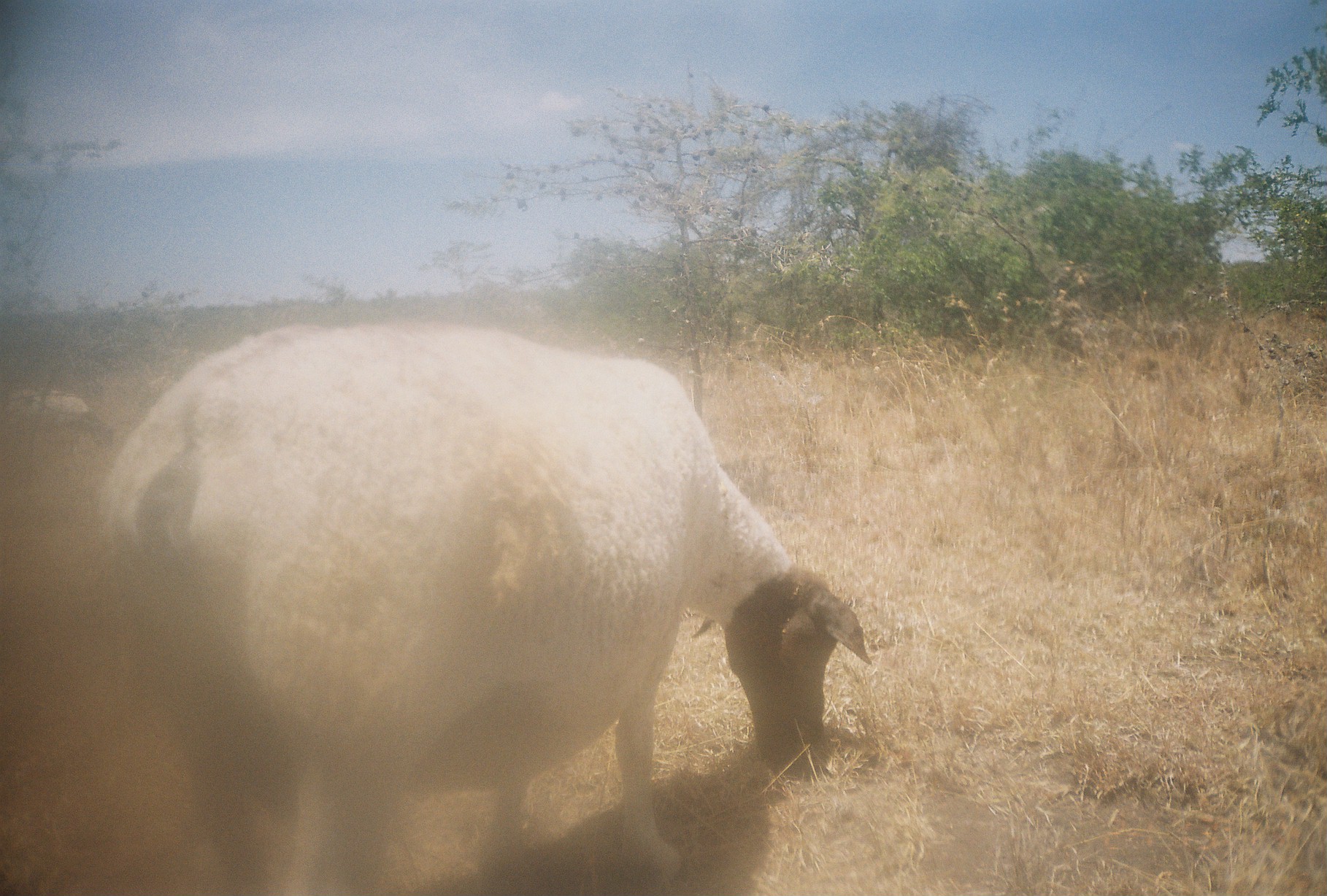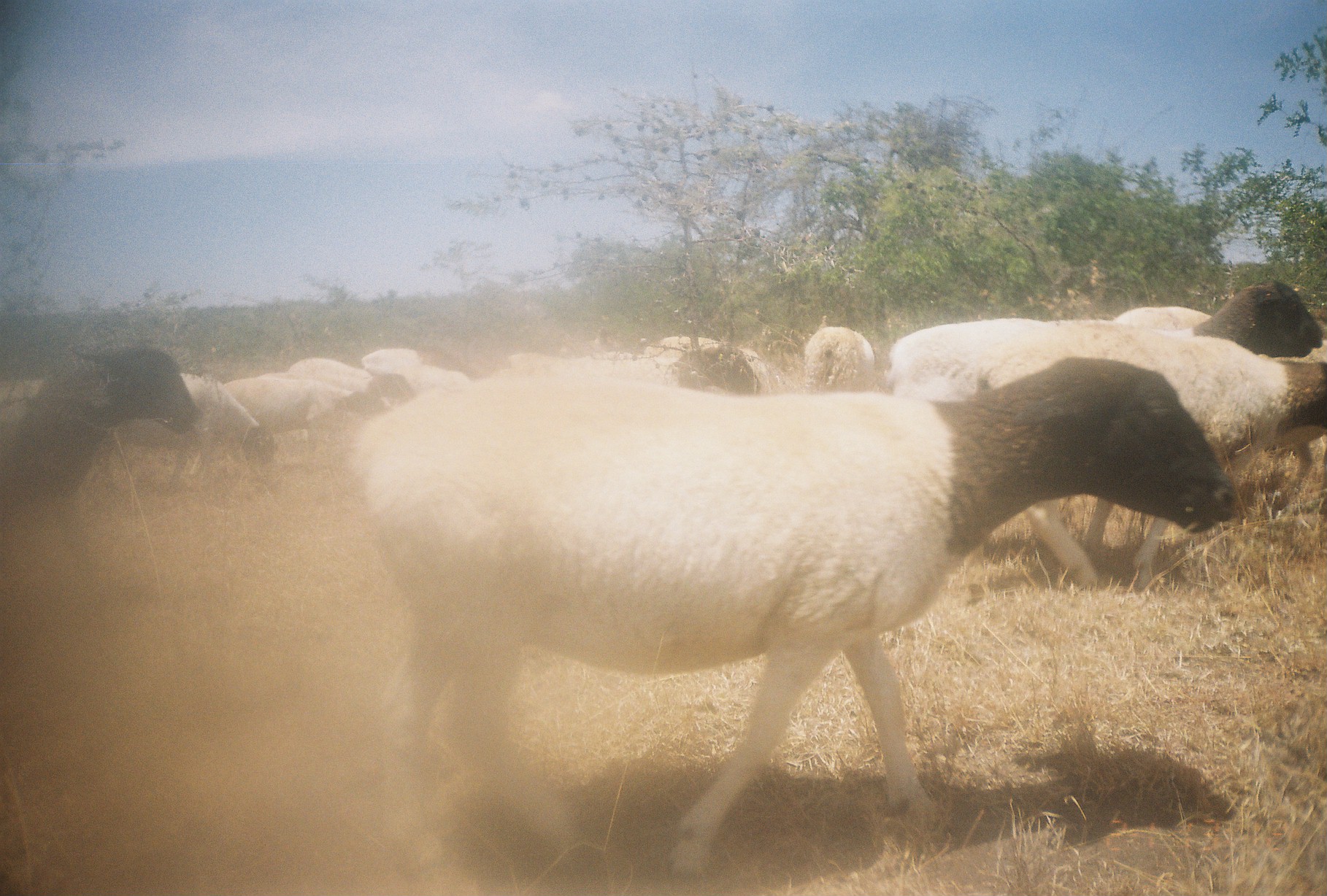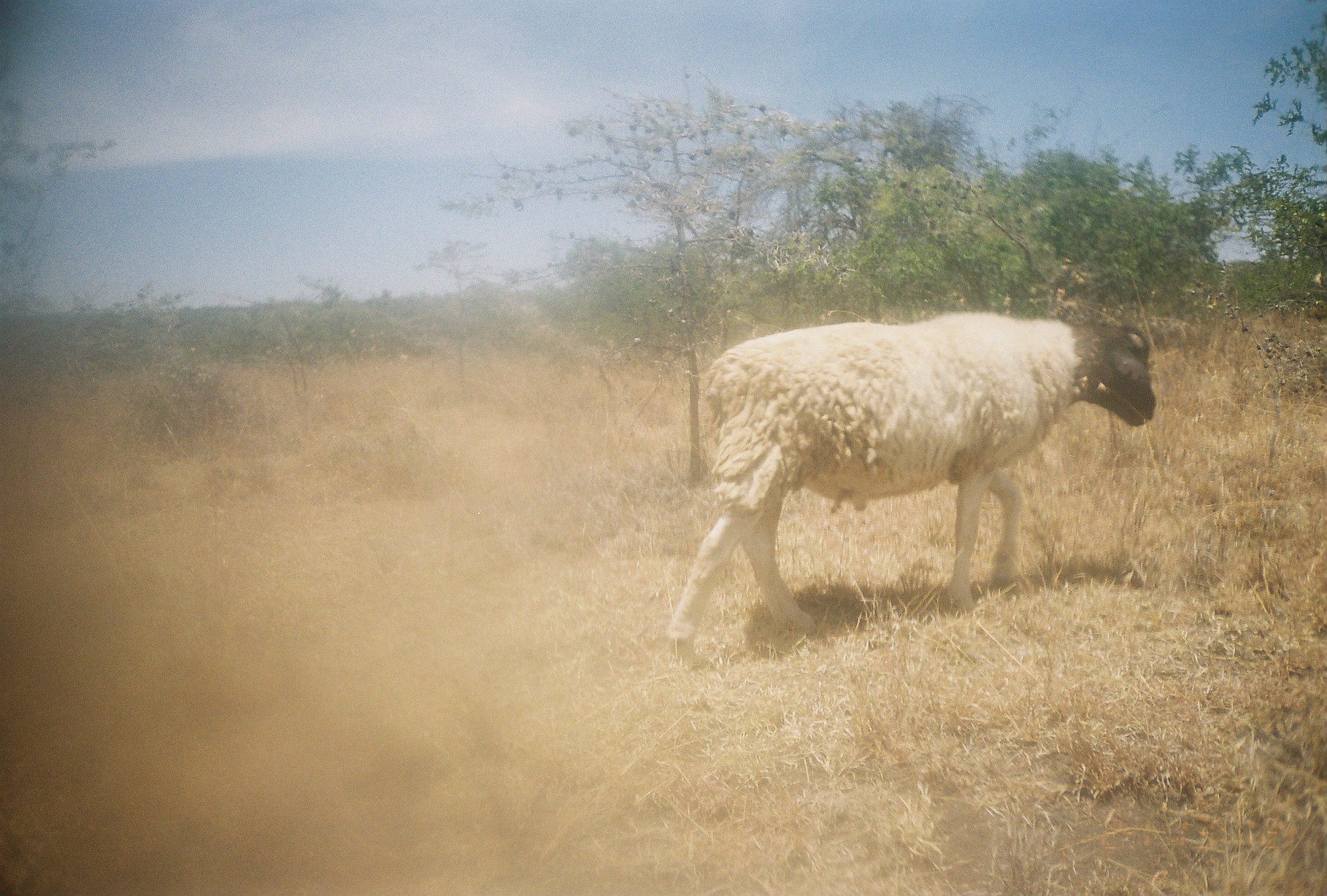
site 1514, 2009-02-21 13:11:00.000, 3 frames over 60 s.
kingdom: Animalia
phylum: Chordata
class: Mammalia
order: Artiodactyla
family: Bovidae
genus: Ovis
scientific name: Ovis aries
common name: domestic sheep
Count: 1.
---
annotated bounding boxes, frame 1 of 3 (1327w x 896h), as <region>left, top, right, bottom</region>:
ovis aries: <region>93, 319, 869, 894</region>; <region>2, 385, 117, 456</region>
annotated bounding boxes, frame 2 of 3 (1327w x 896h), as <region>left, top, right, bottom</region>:
ovis aries: <region>355, 355, 1241, 896</region>; <region>887, 317, 1324, 584</region>; <region>1113, 279, 1325, 501</region>; <region>1, 345, 198, 567</region>; <region>225, 374, 385, 460</region>; <region>177, 372, 279, 478</region>; <region>644, 335, 792, 399</region>; <region>285, 357, 413, 429</region>; <region>362, 347, 471, 394</region>; <region>803, 326, 876, 396</region>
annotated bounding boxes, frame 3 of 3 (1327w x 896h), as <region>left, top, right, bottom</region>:
ovis aries: <region>665, 310, 1158, 666</region>